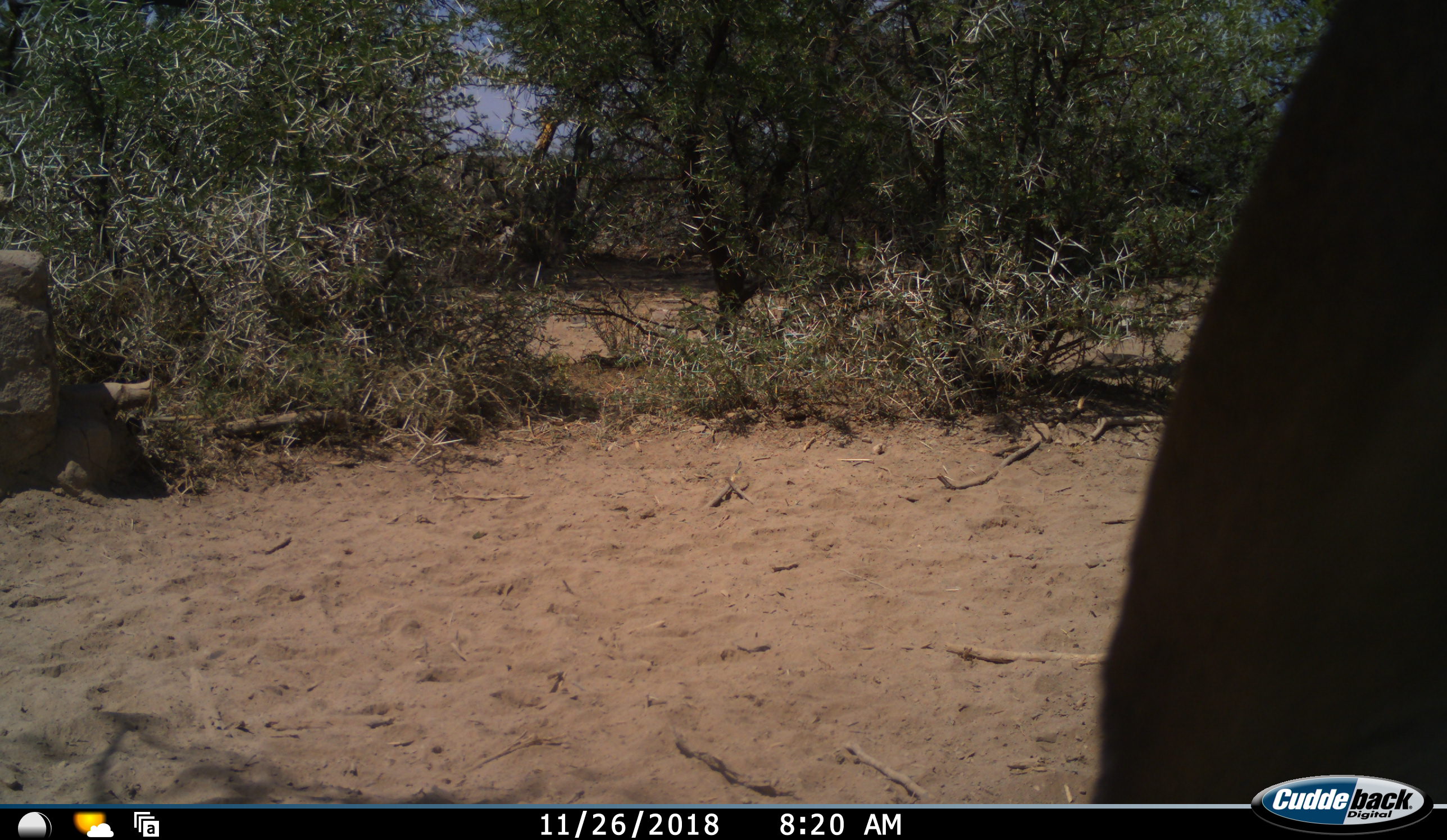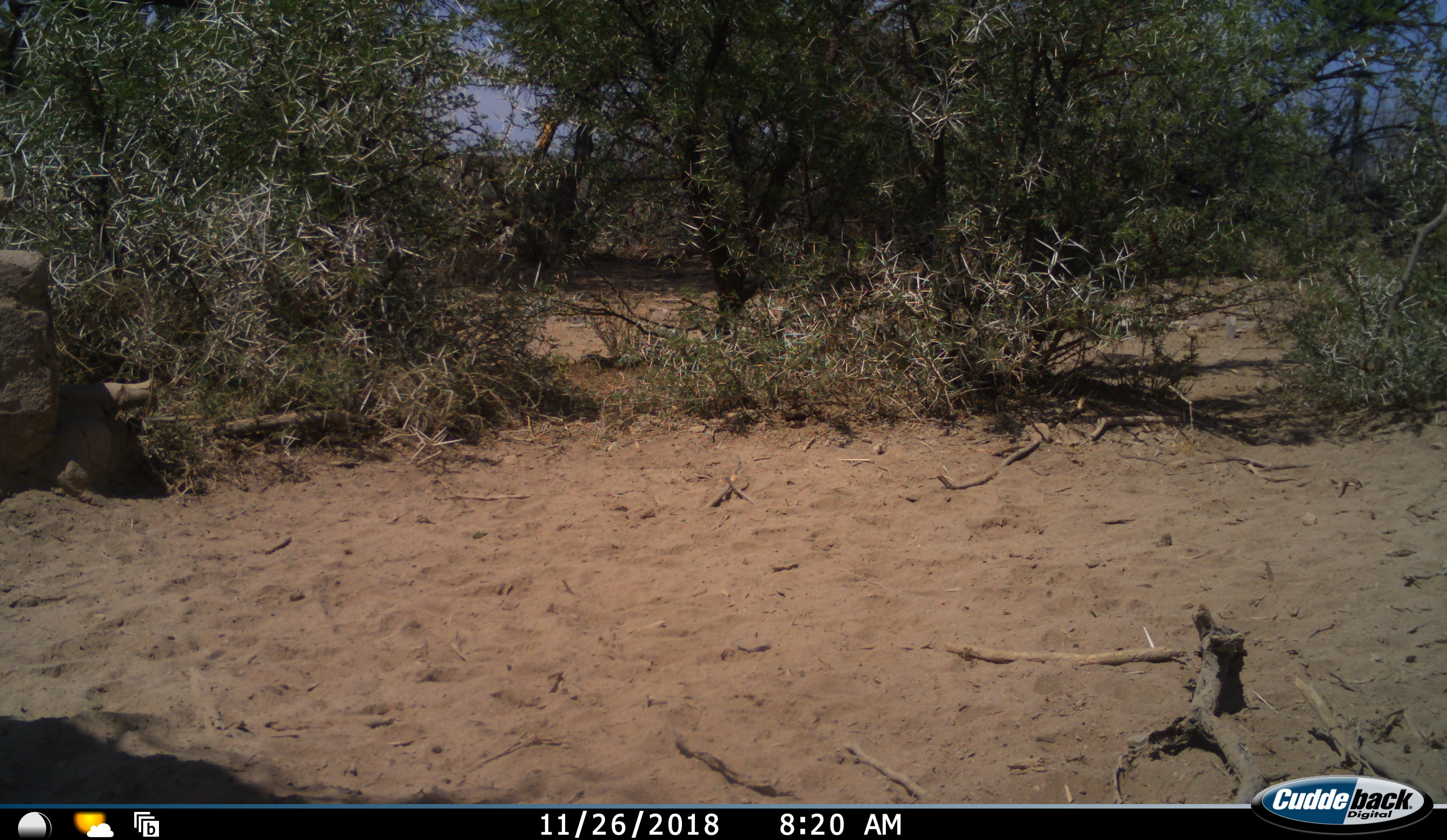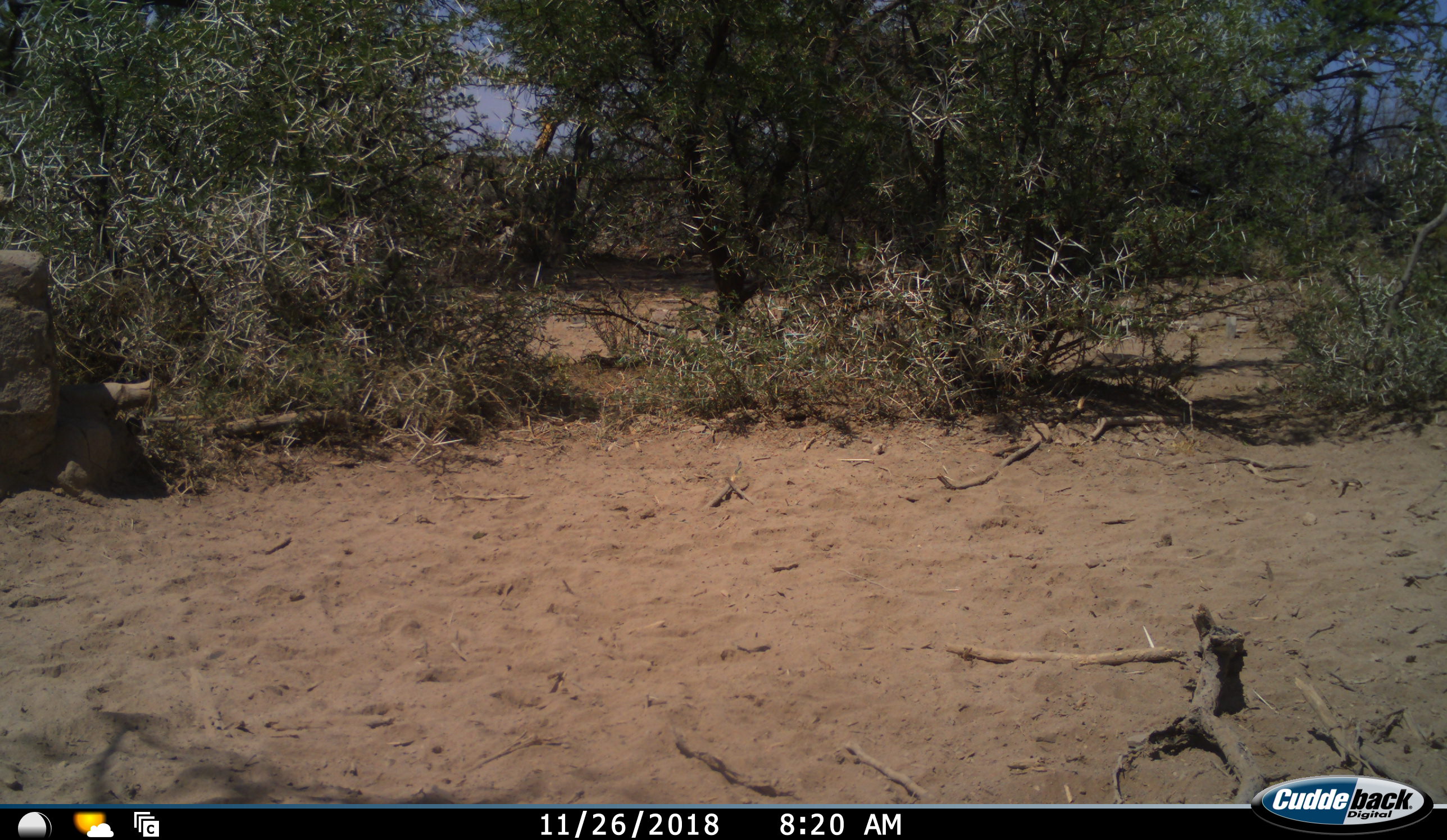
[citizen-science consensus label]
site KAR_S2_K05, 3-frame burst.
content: unidentified animal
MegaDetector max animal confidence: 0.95